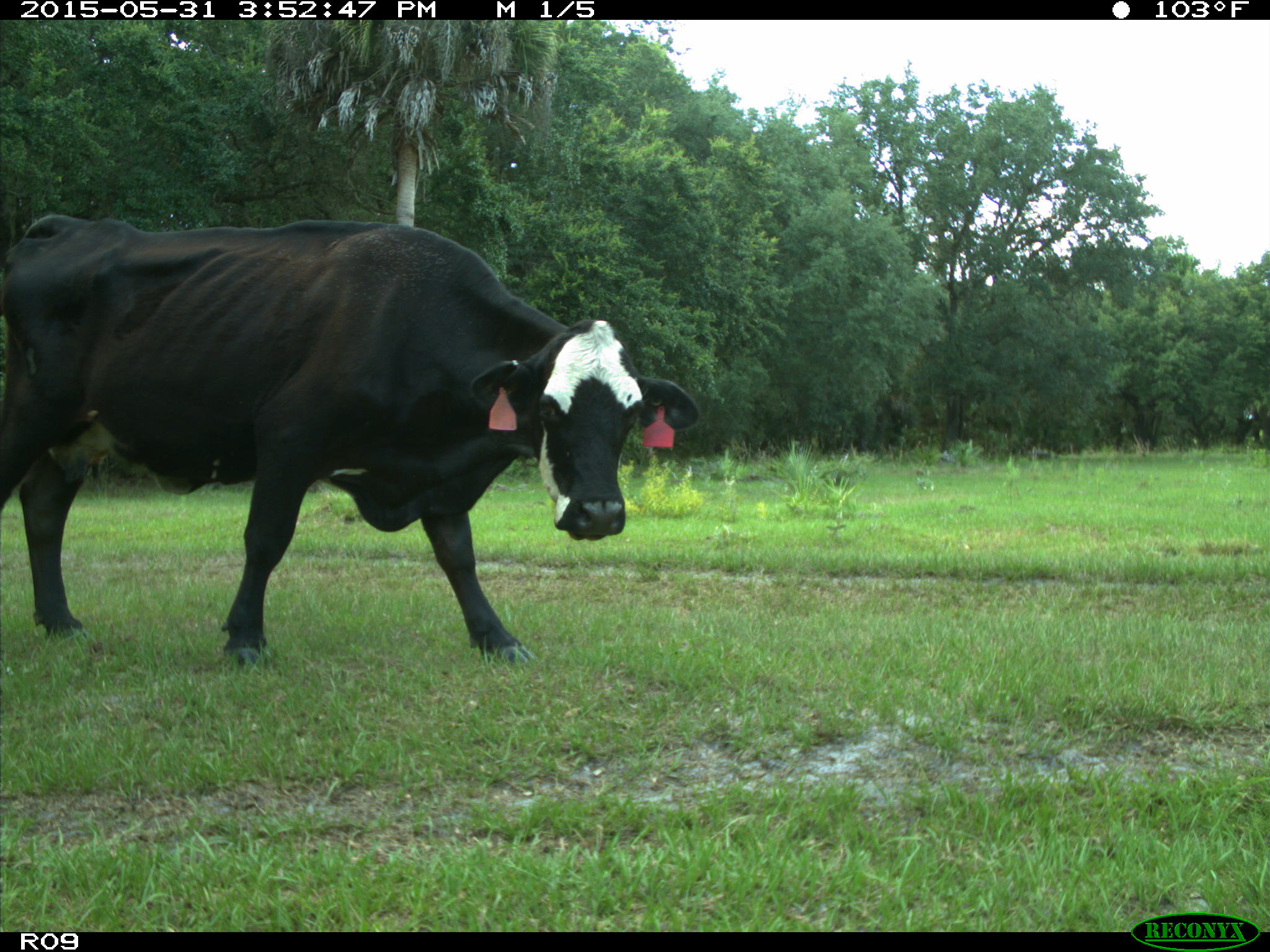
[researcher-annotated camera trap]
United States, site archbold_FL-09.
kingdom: Animalia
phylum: Chordata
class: Mammalia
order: Artiodactyla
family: Bovidae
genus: Bos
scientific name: Bos taurus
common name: domestic cow